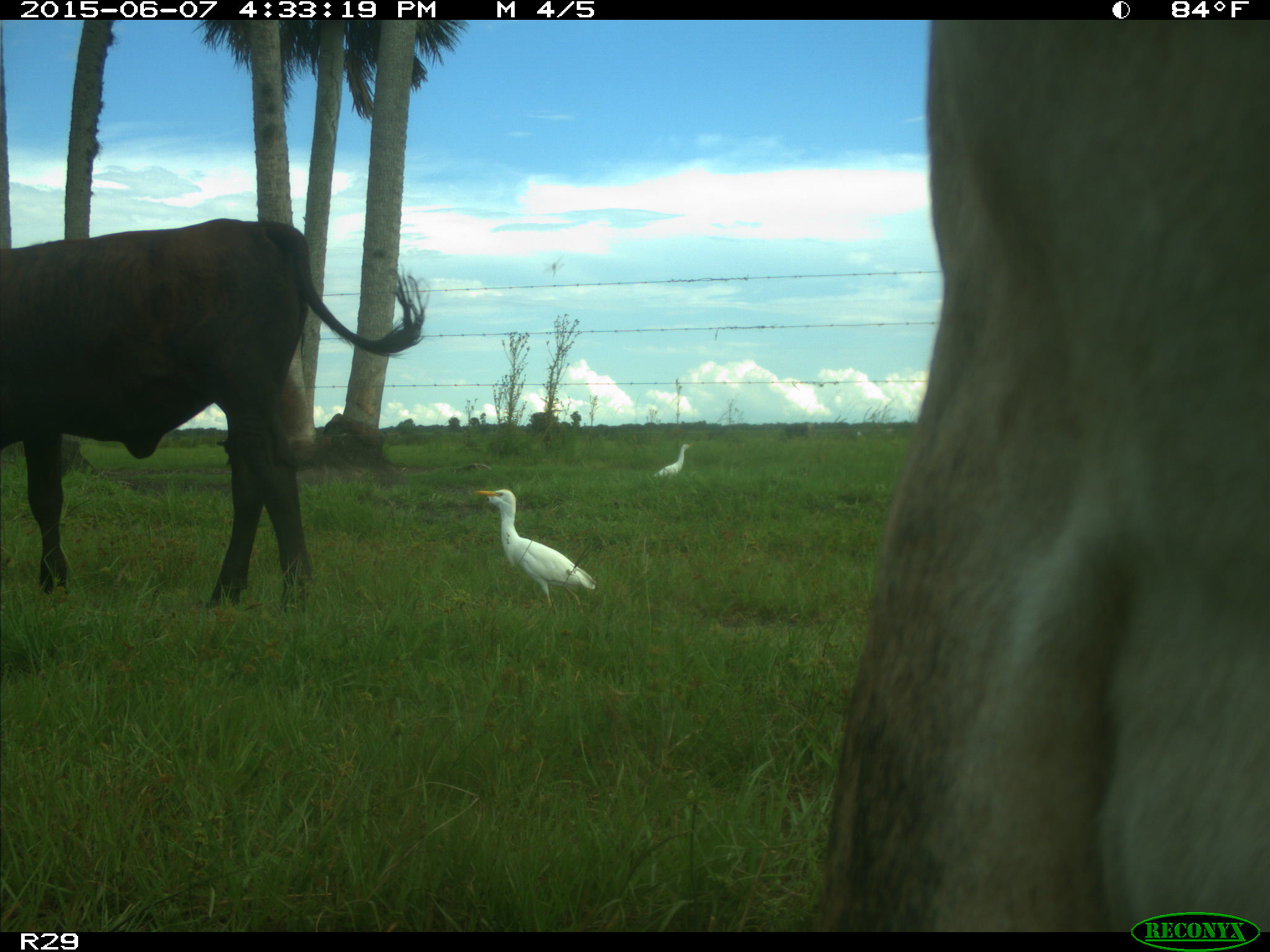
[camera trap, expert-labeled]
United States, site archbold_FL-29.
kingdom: Animalia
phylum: Chordata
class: Mammalia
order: Artiodactyla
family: Bovidae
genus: Bos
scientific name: Bos taurus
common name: domestic cow